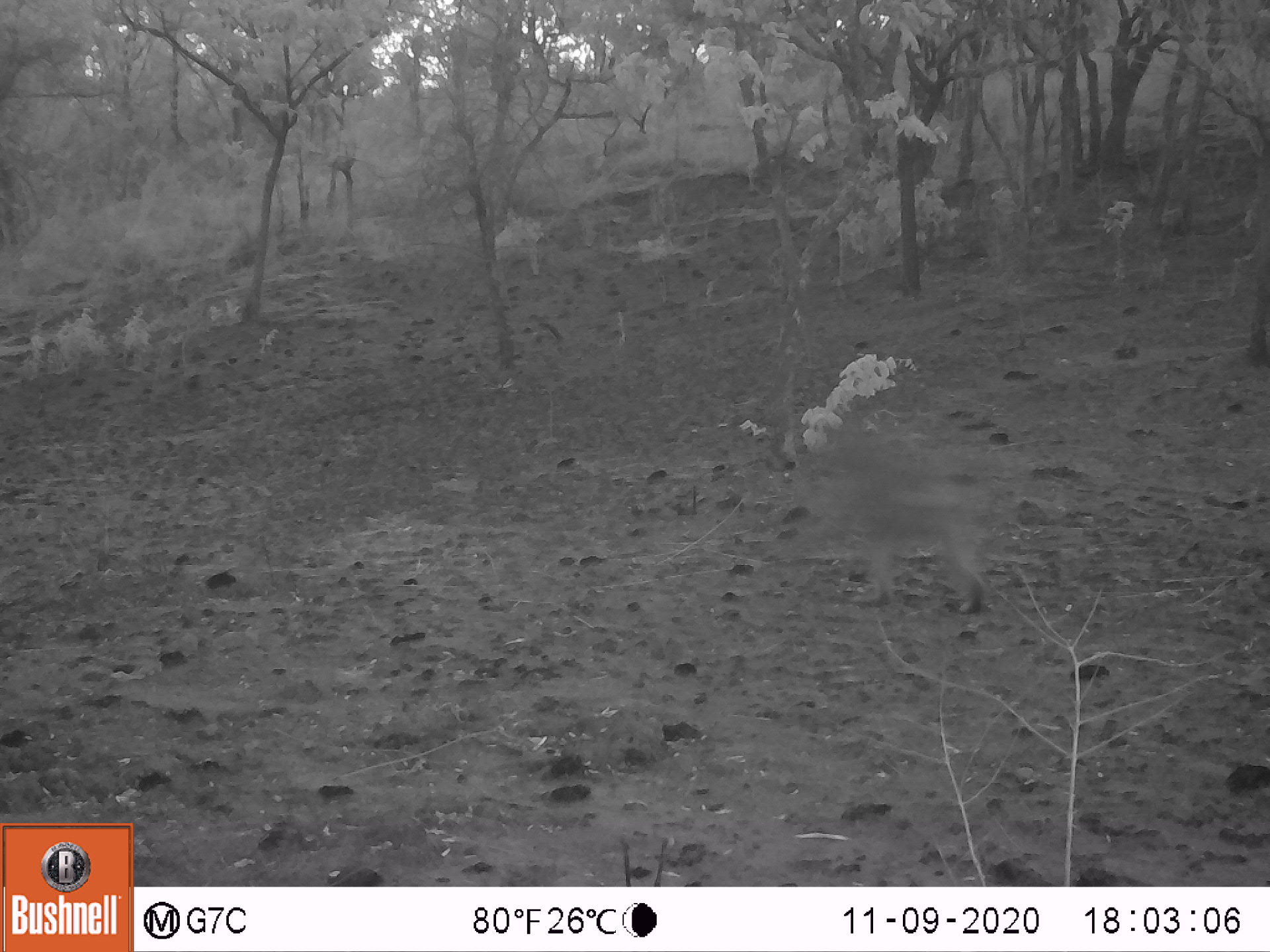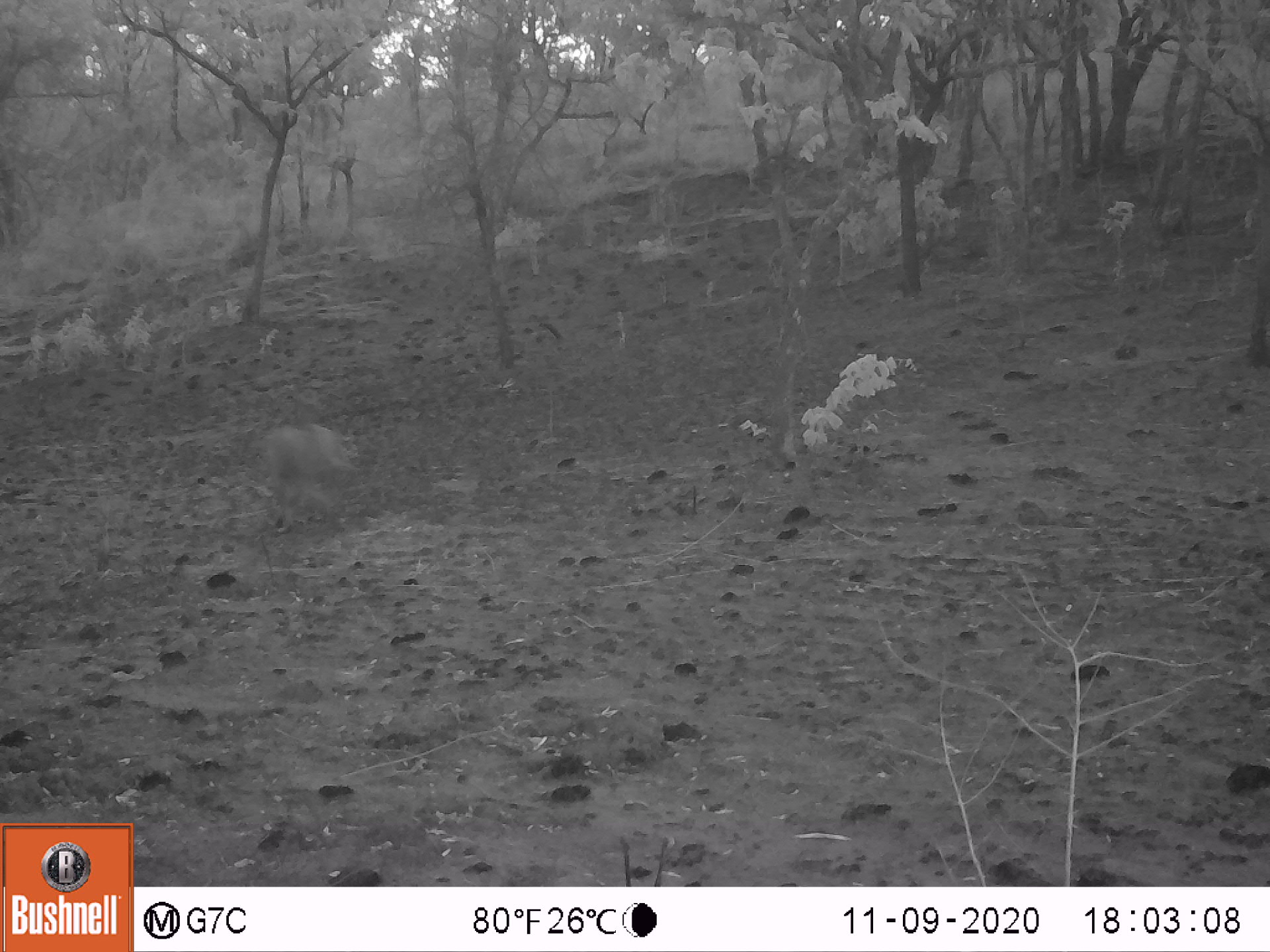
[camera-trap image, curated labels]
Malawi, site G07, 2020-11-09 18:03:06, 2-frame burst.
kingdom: Animalia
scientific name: Animalia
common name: other animal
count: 1